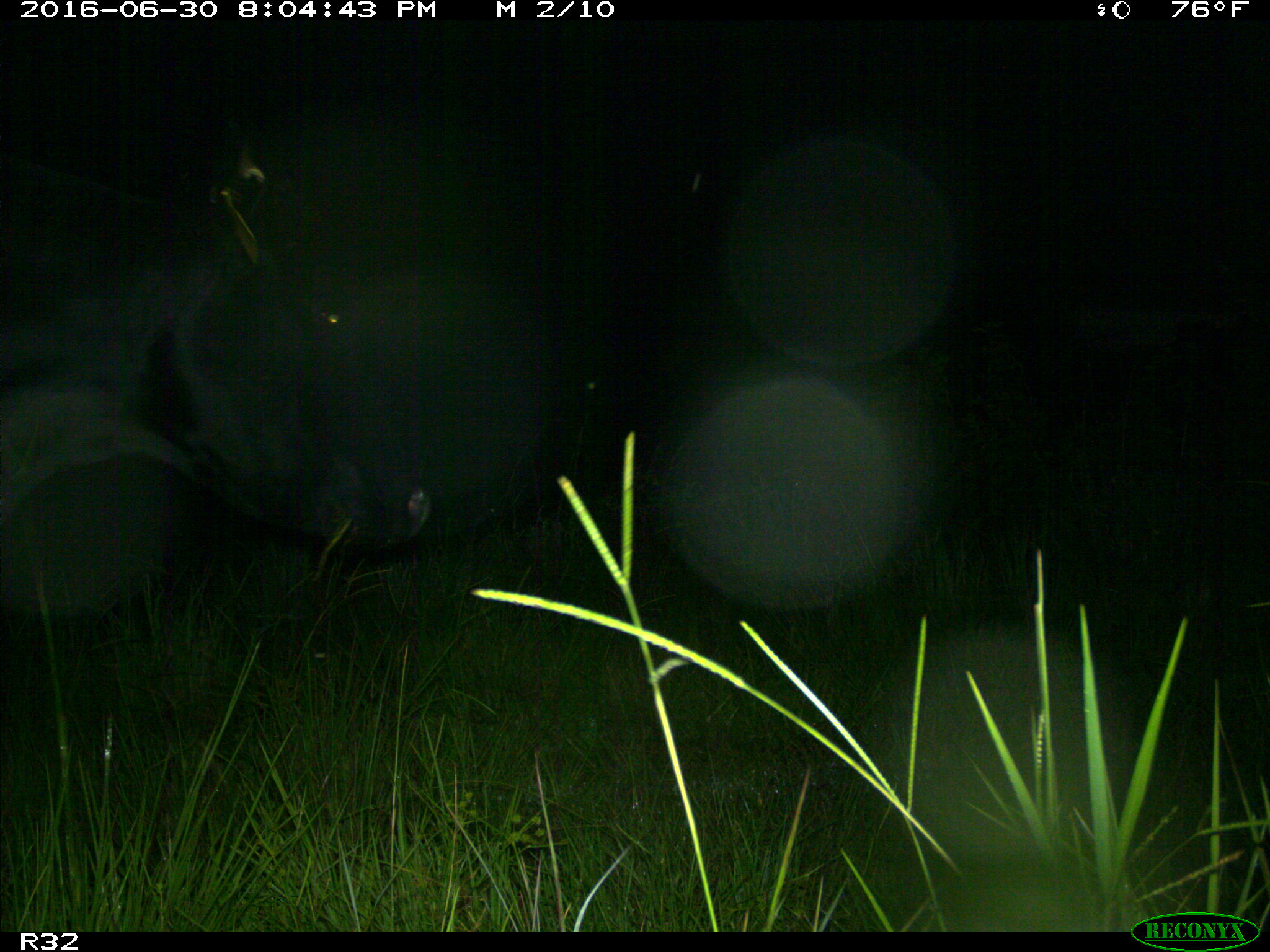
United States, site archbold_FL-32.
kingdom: Animalia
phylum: Chordata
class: Mammalia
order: Artiodactyla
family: Bovidae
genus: Bos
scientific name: Bos taurus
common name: domestic cow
Bos taurus (domestic cow).